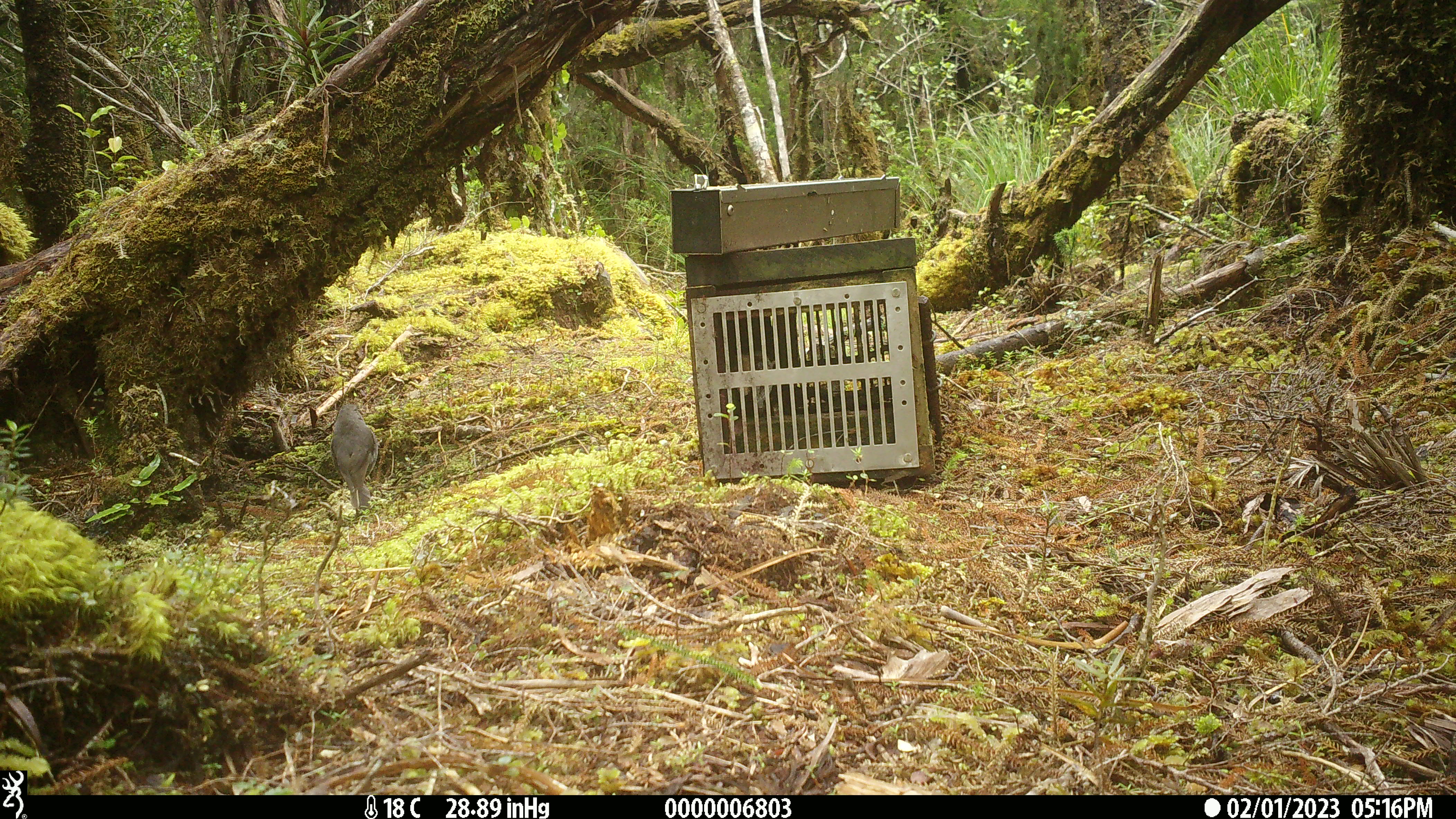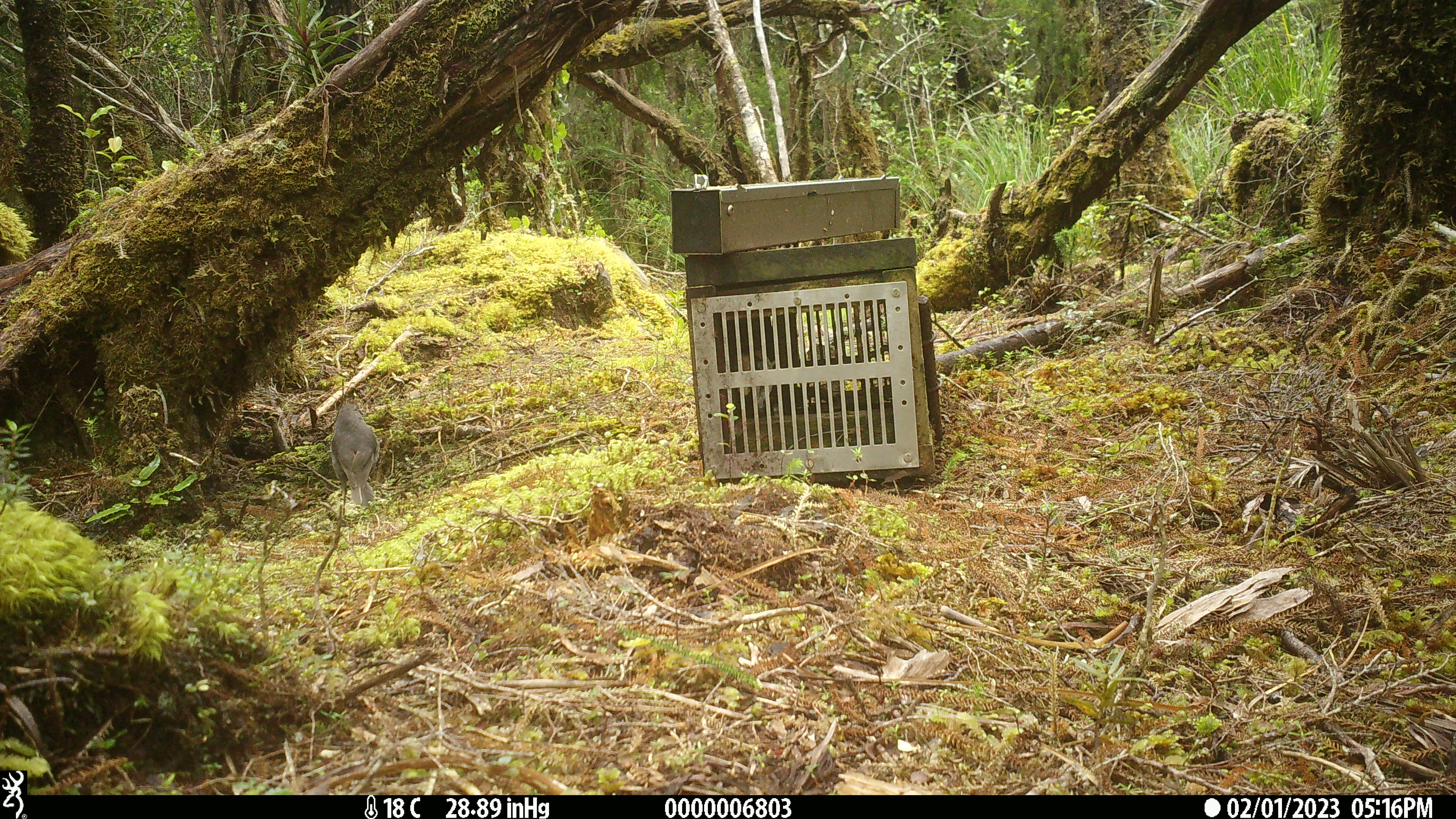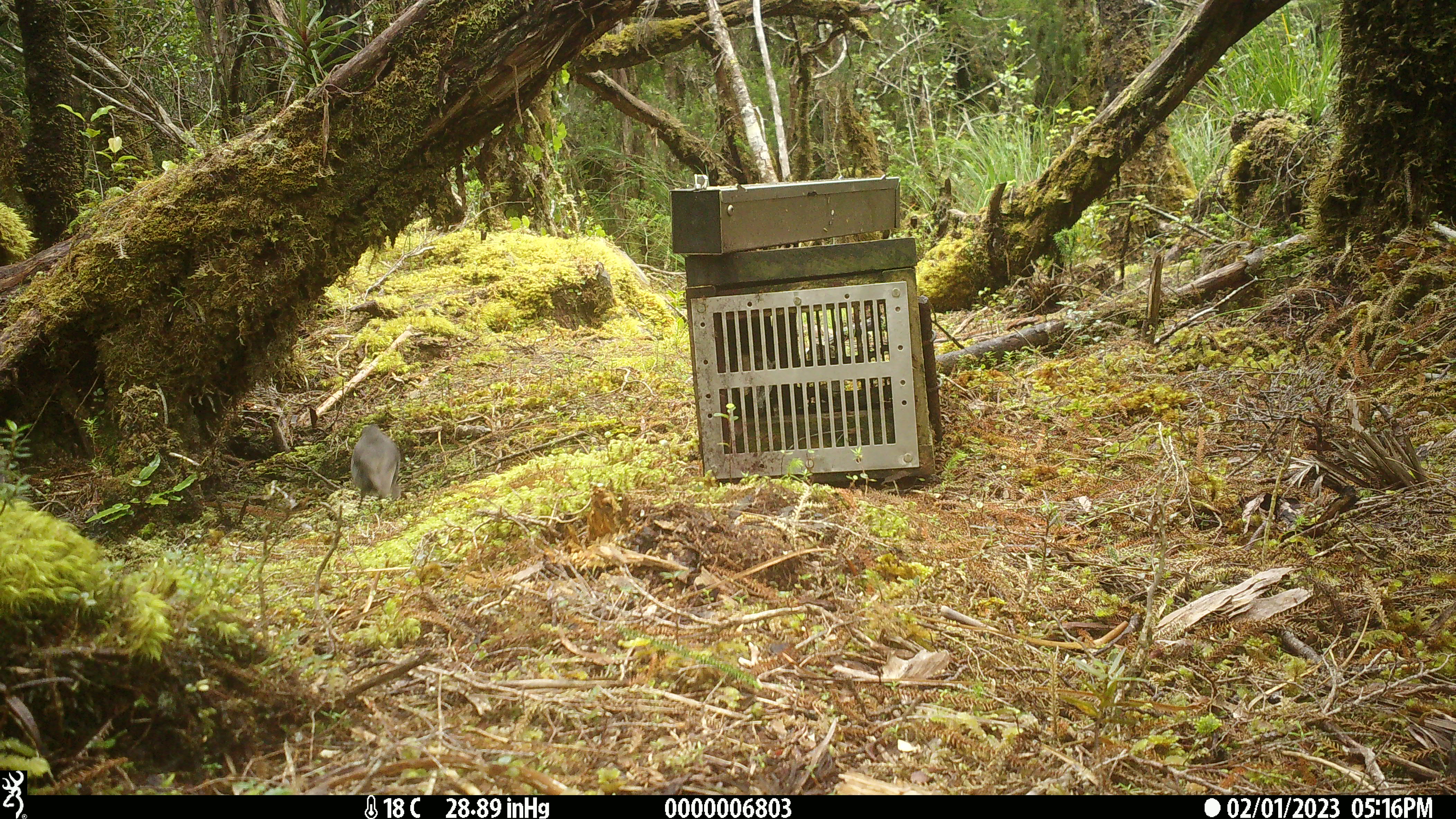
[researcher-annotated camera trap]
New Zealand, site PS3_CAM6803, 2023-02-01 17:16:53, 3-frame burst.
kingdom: Animalia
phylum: Chordata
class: Aves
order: Passeriformes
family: Petroicidae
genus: Petroica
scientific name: Petroica australis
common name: new zealand robin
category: robin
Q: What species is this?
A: Robin (new zealand robin) (Petroica australis).